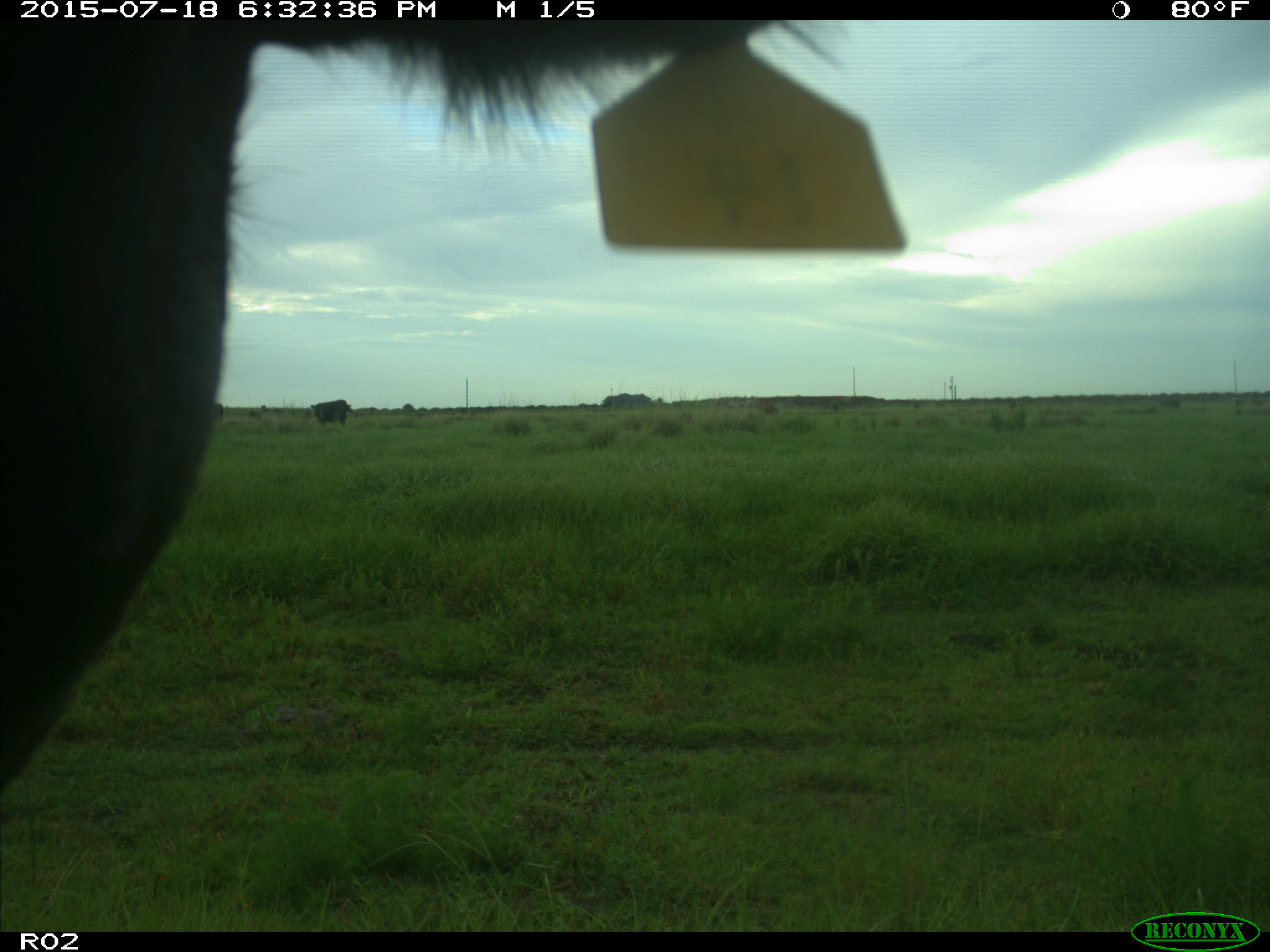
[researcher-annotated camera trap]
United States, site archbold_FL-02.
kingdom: Animalia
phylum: Chordata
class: Mammalia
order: Artiodactyla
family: Bovidae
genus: Bos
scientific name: Bos taurus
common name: domestic cow